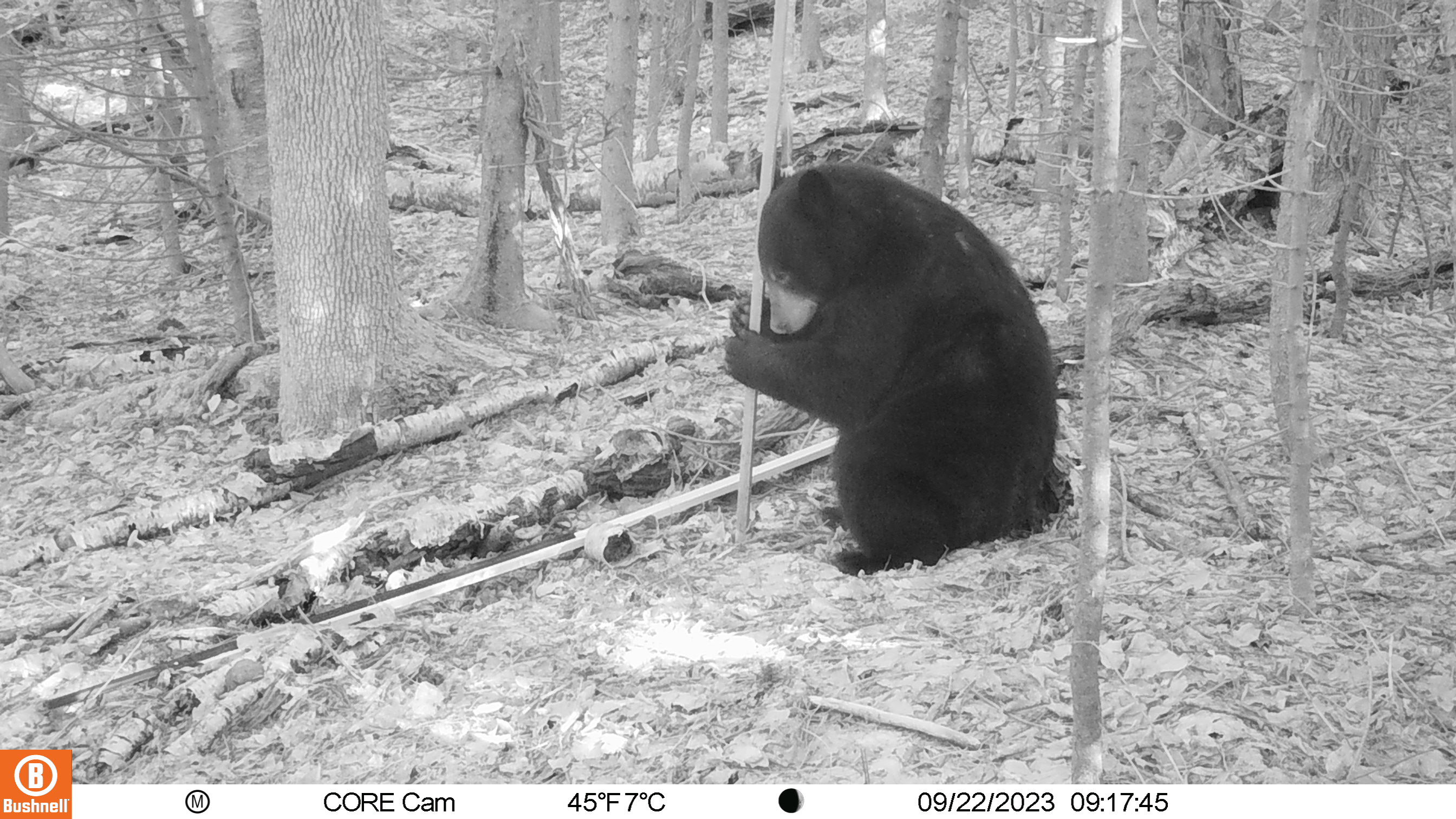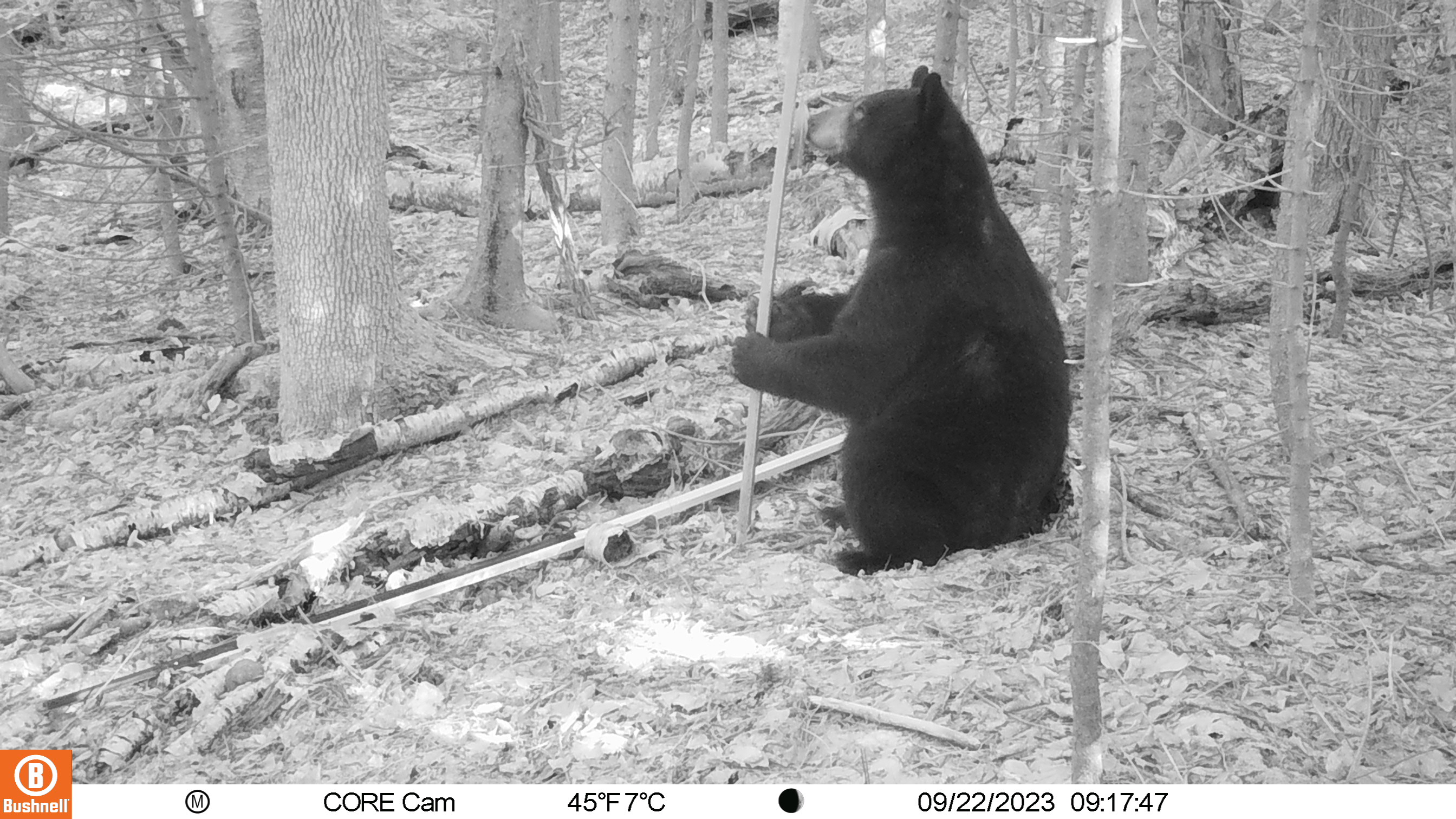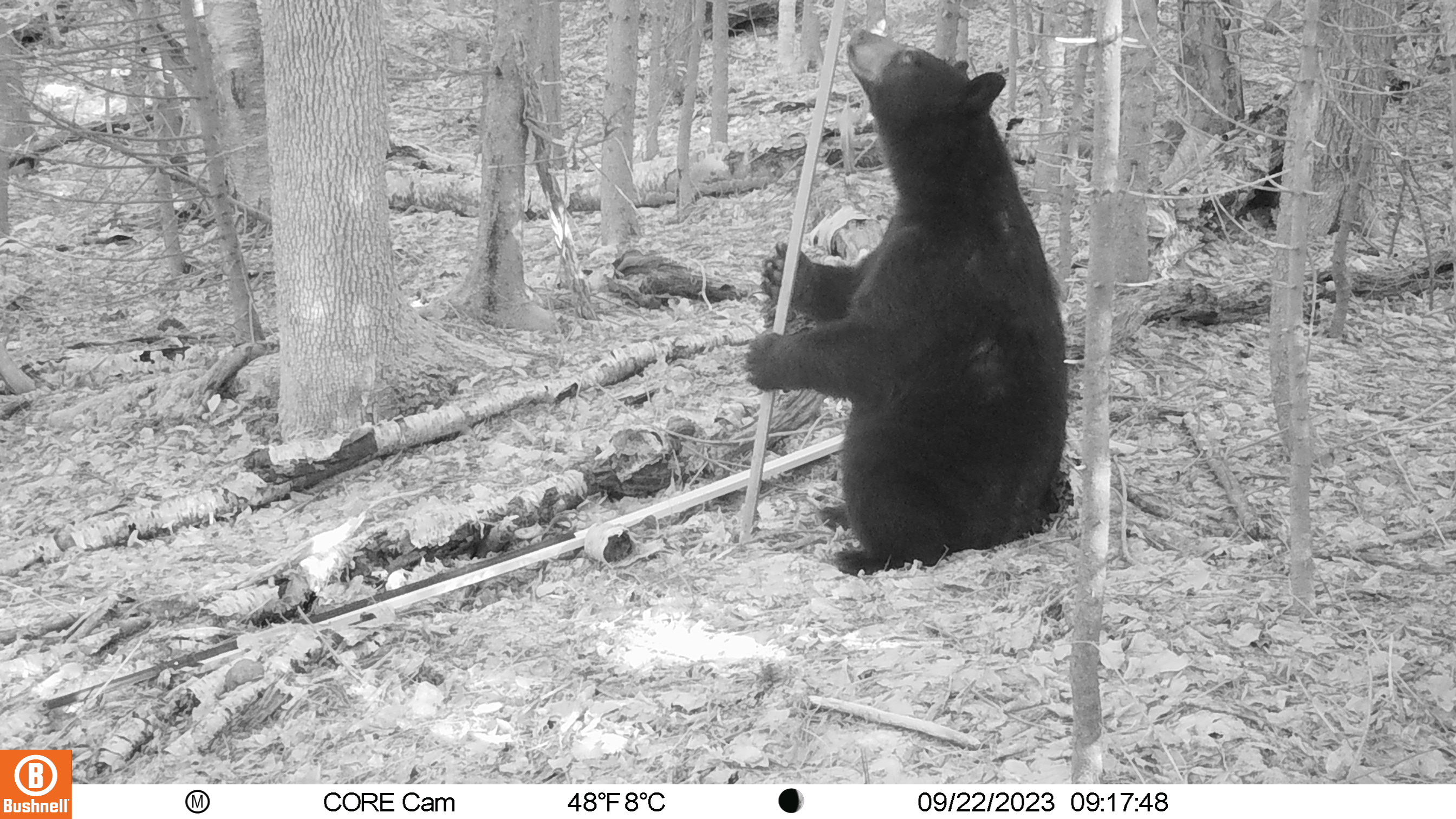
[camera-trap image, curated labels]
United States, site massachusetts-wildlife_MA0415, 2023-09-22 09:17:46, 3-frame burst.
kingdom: Animalia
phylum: Chordata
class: Mammalia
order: Carnivora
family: Ursidae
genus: Ursus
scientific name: Ursus americanus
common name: black bear